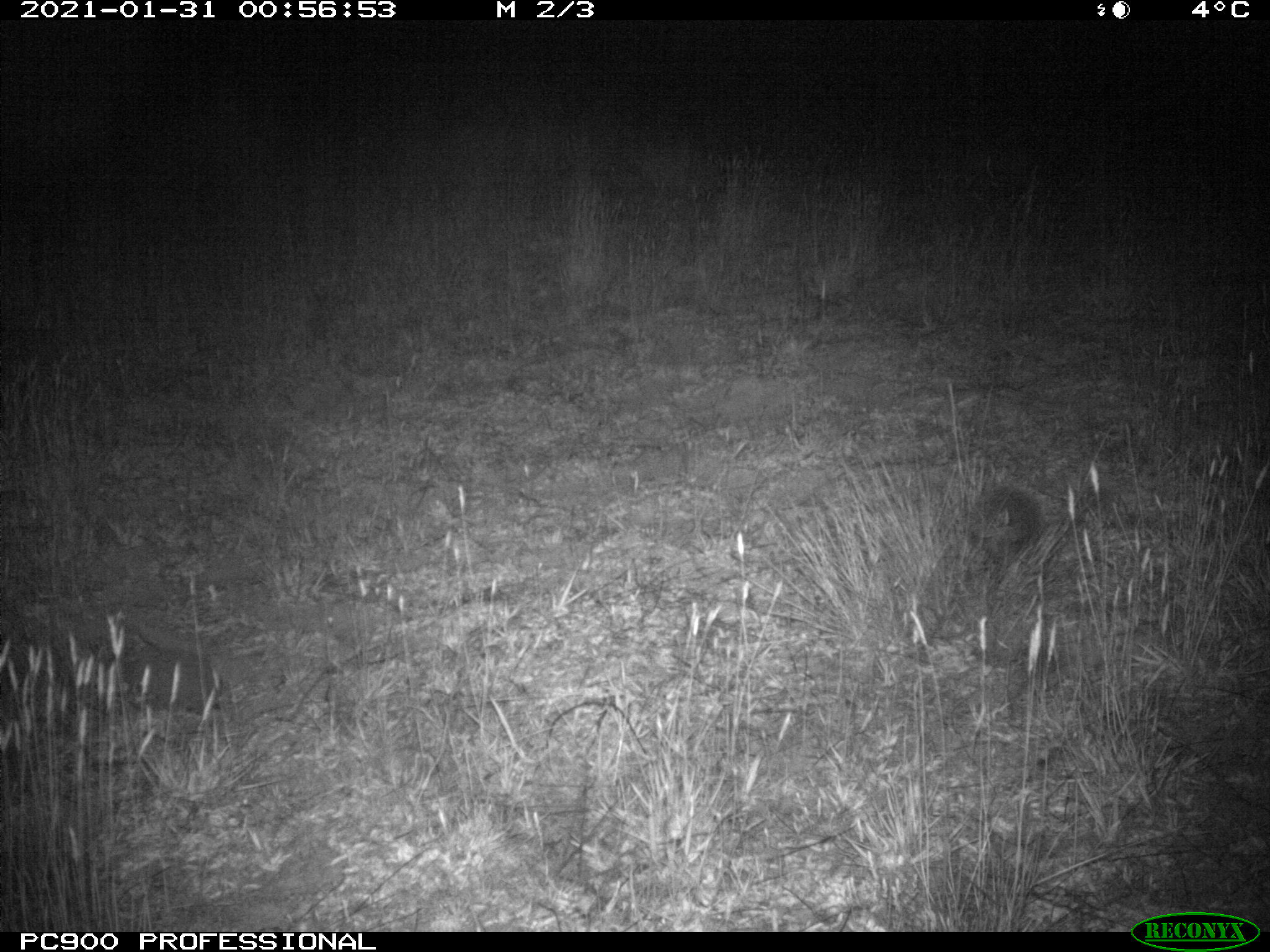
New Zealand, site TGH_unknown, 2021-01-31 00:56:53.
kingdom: Animalia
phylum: Chordata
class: Mammalia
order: Eulipotyphla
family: Erinaceidae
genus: Erinaceus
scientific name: Erinaceus europaeus europaeus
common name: european hedgehog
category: hedgehog